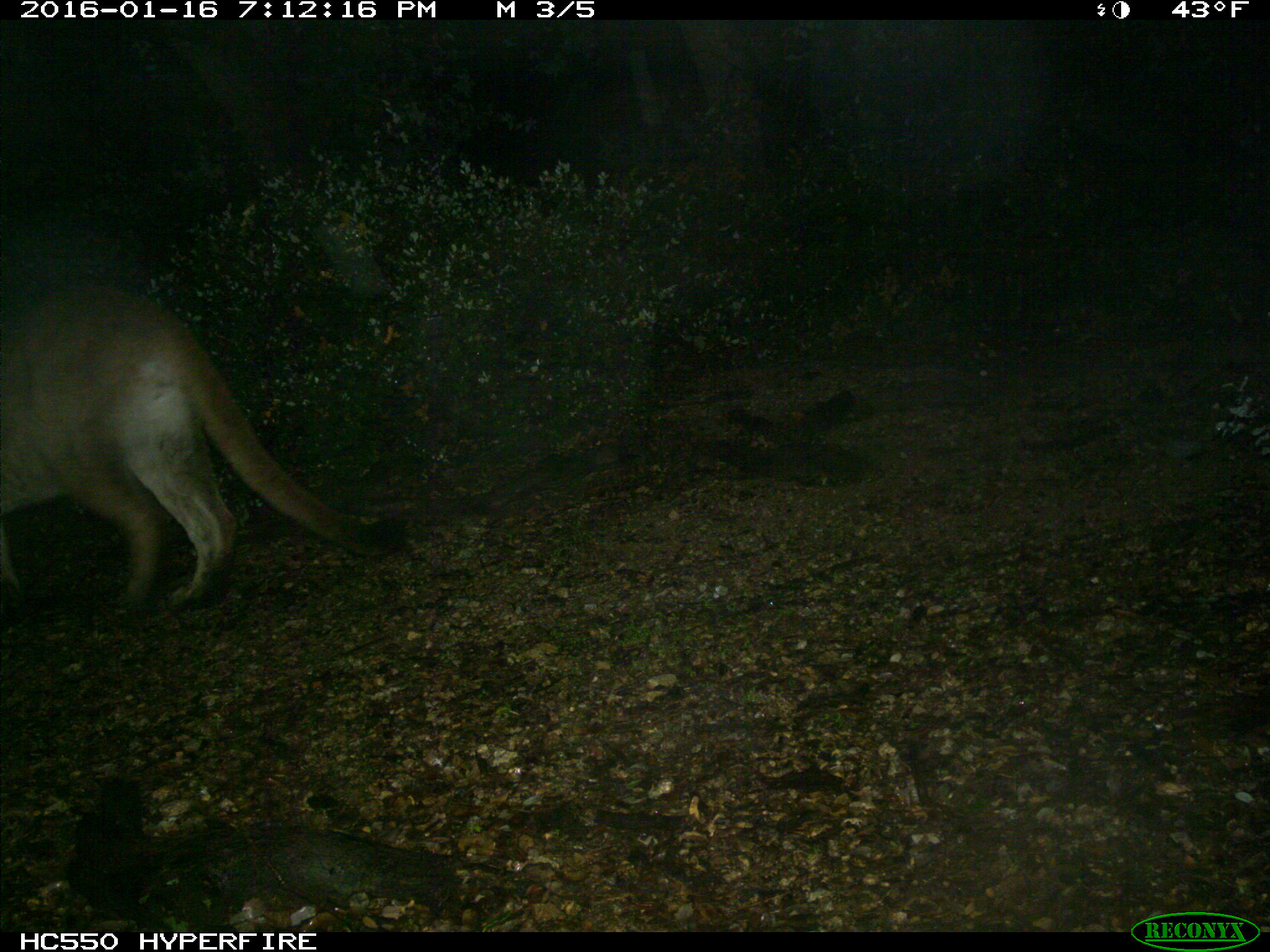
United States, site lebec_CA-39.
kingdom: Animalia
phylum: Chordata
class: Mammalia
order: Carnivora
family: Felidae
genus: Puma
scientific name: Puma concolor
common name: mountain lion